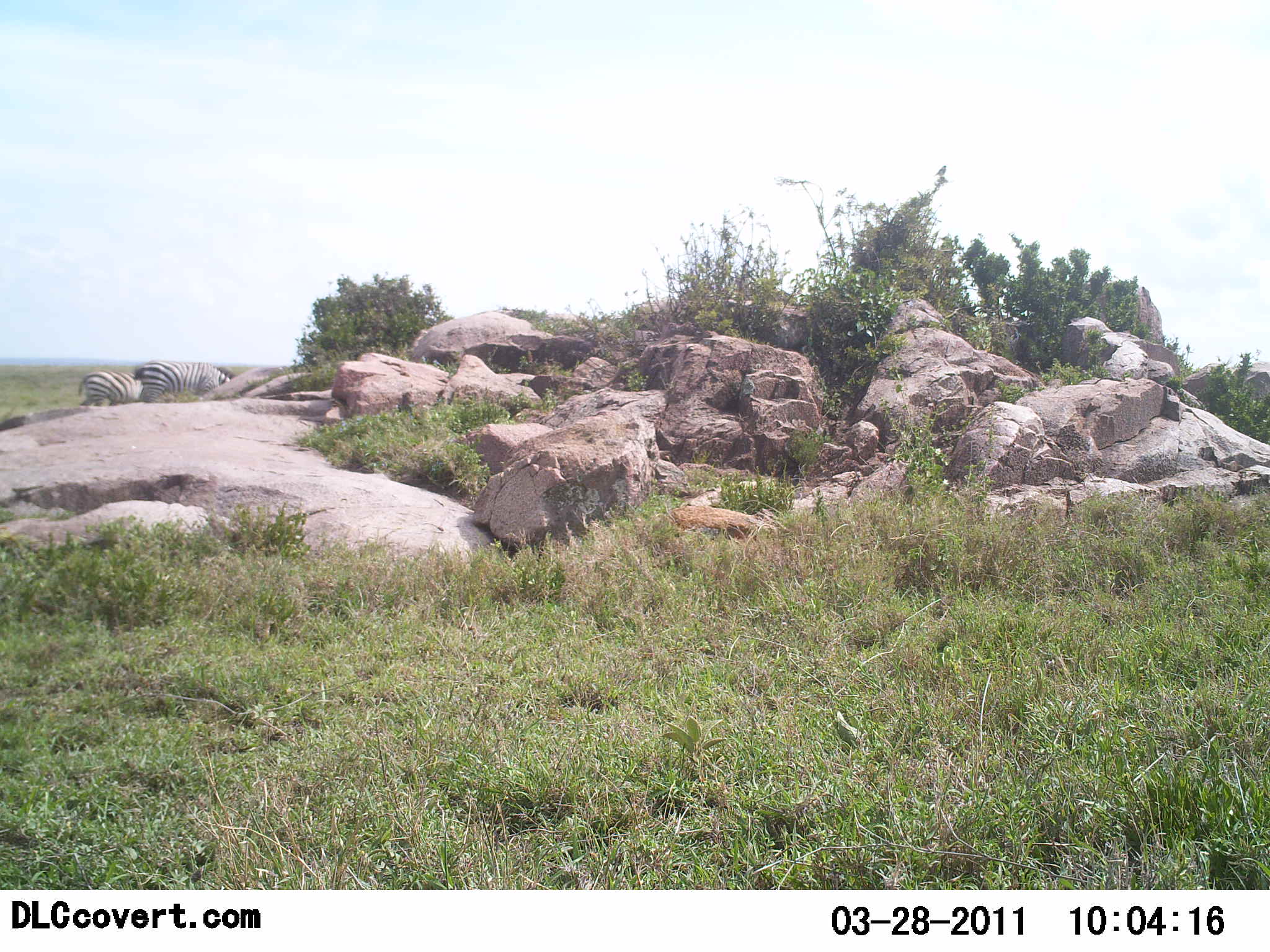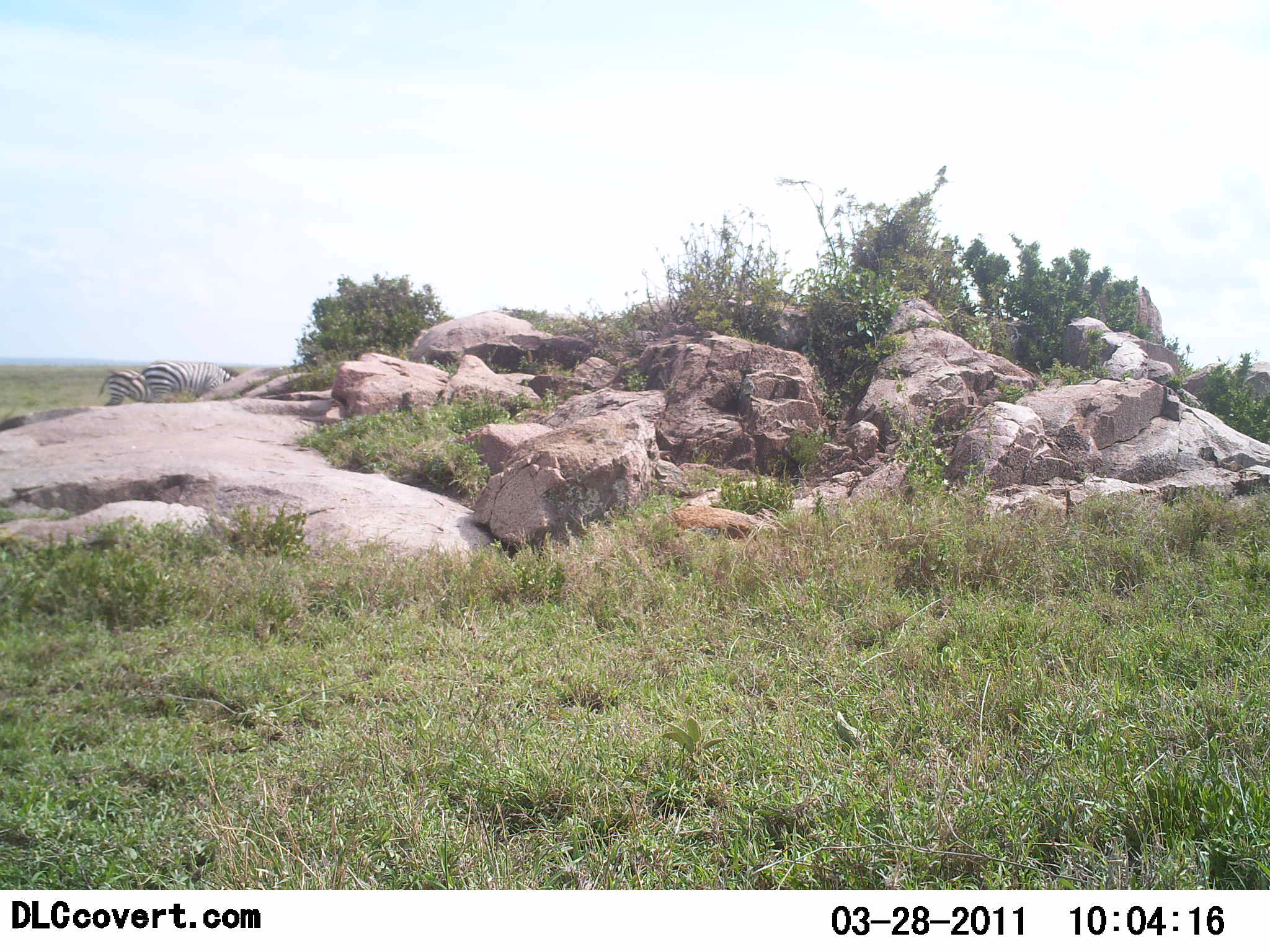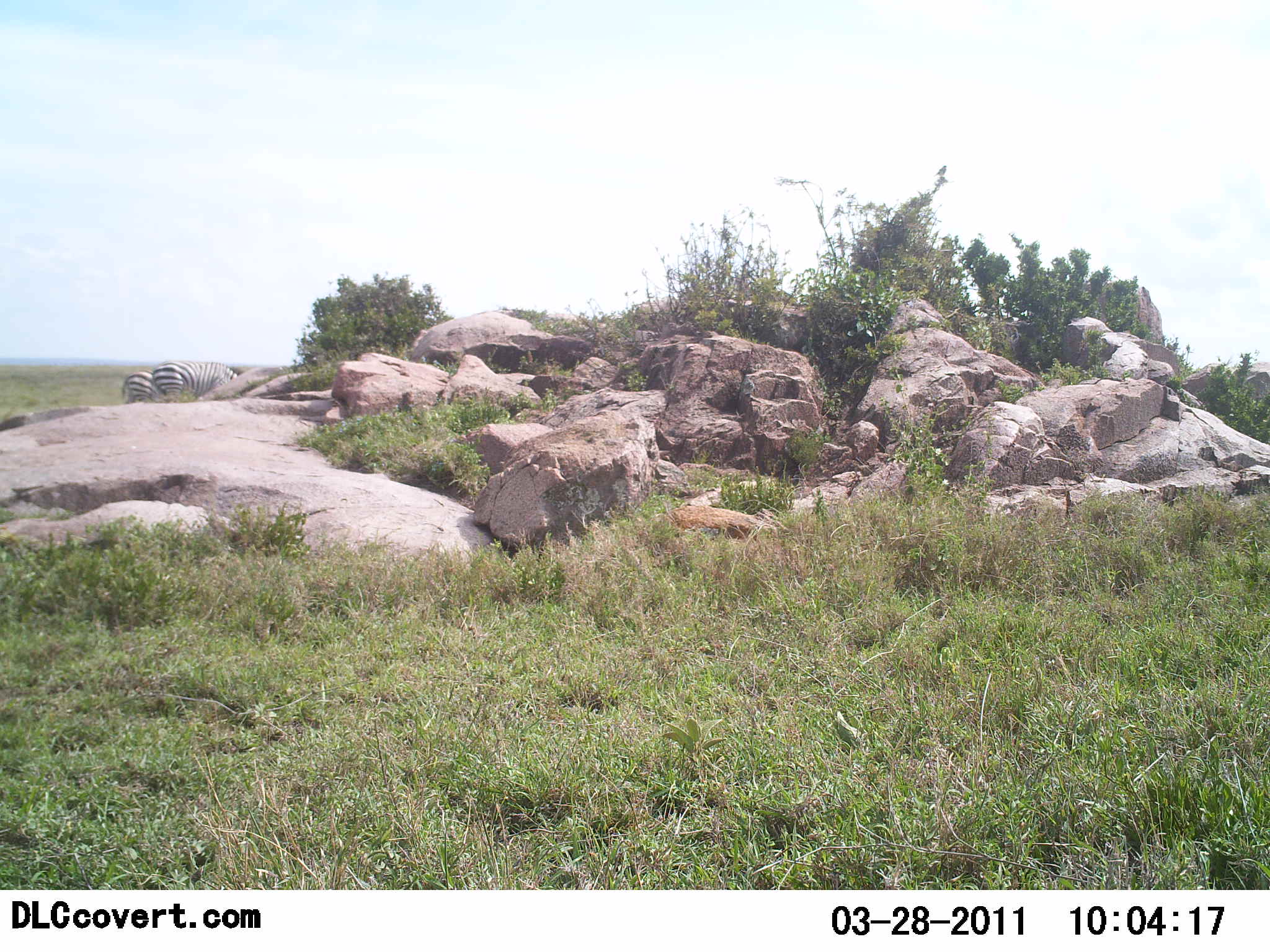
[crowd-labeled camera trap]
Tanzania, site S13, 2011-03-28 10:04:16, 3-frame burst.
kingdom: Animalia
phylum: Chordata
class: Mammalia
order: Perissodactyla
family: Equidae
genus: Equus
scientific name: Equus quagga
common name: plains zebra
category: zebra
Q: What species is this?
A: Zebra (plains zebra) (Equus quagga).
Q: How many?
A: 2.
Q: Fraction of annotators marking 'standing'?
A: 0%.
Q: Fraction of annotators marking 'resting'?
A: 0%.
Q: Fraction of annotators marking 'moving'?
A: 38%.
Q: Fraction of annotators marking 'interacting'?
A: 0%.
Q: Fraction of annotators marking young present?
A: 0%.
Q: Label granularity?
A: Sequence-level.